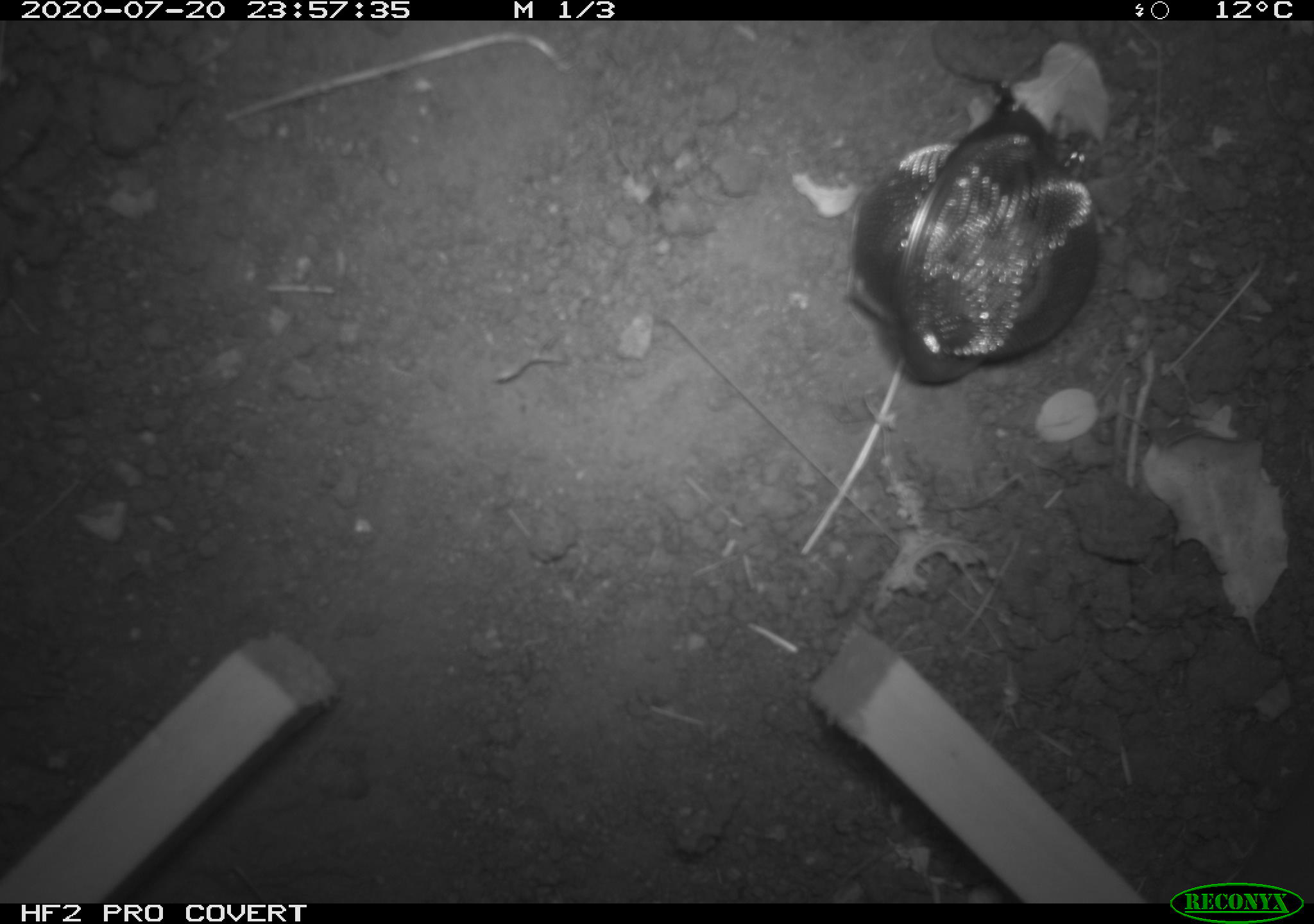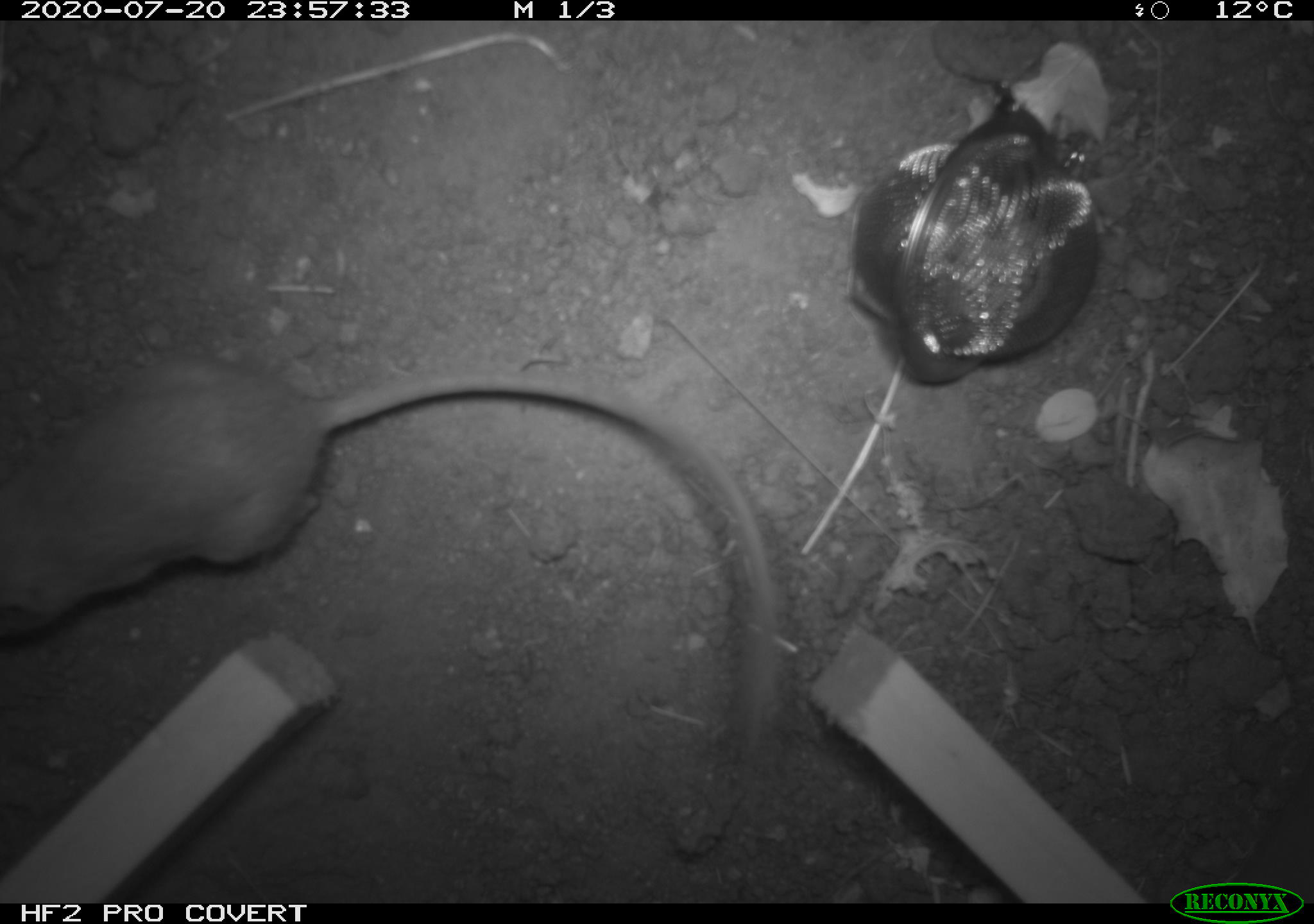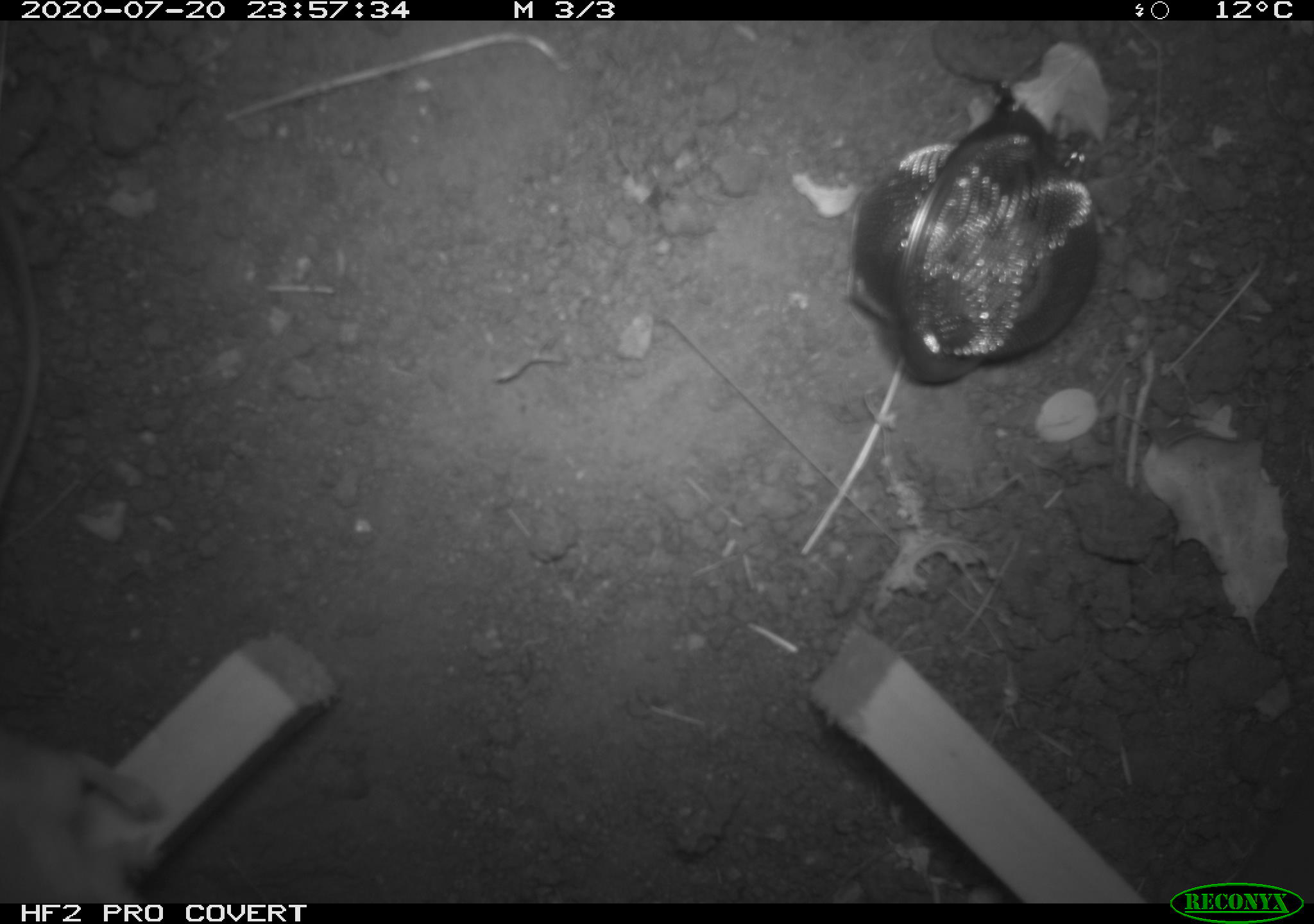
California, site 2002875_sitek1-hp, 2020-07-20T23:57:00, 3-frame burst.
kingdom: Animalia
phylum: Chordata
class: Mammalia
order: Rodentia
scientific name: Rodentia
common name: rodent